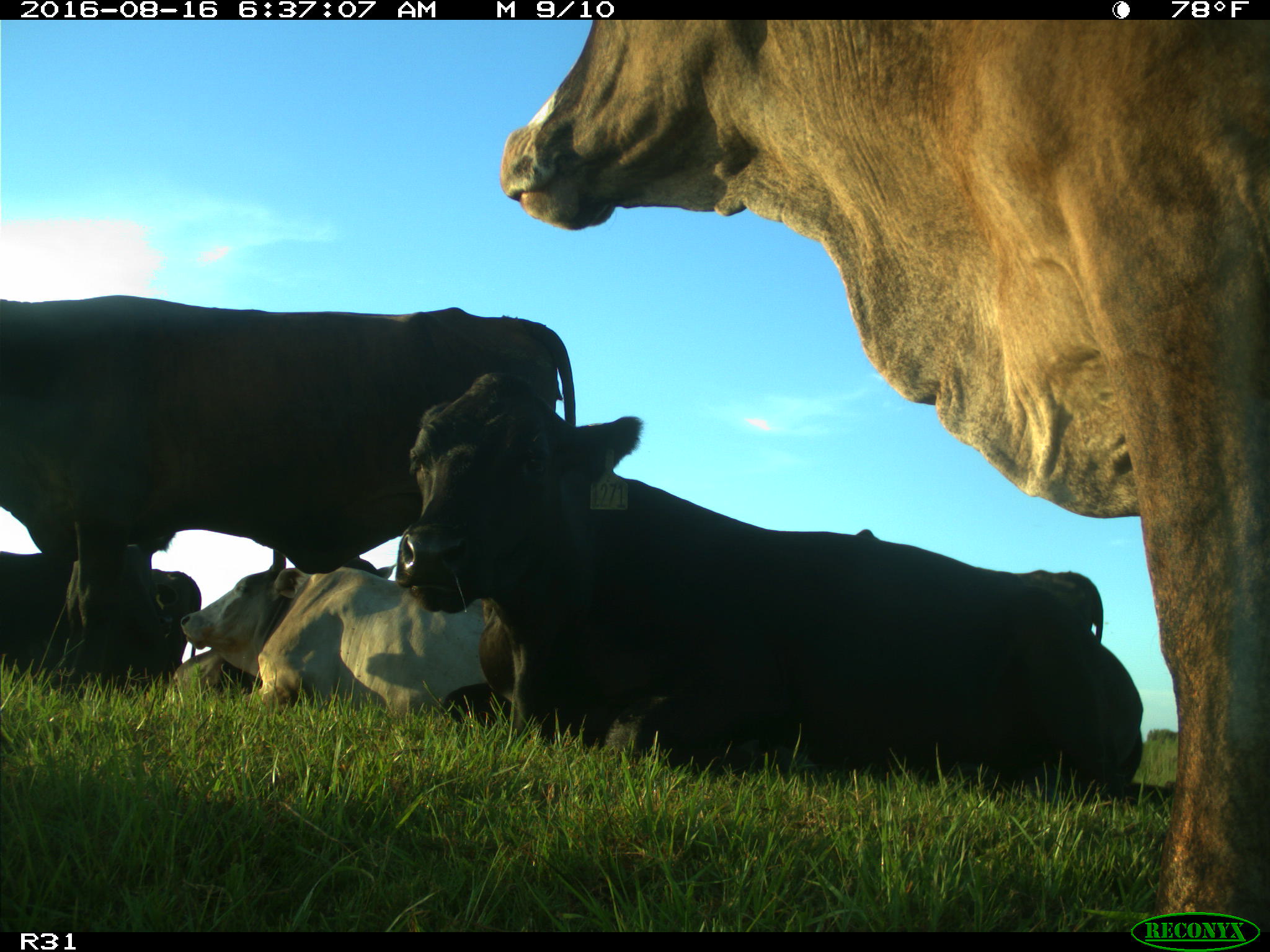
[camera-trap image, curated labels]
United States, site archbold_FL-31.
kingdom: Animalia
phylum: Chordata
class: Mammalia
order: Artiodactyla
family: Bovidae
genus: Bos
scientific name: Bos taurus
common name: domestic cow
Bos taurus (domestic cow).